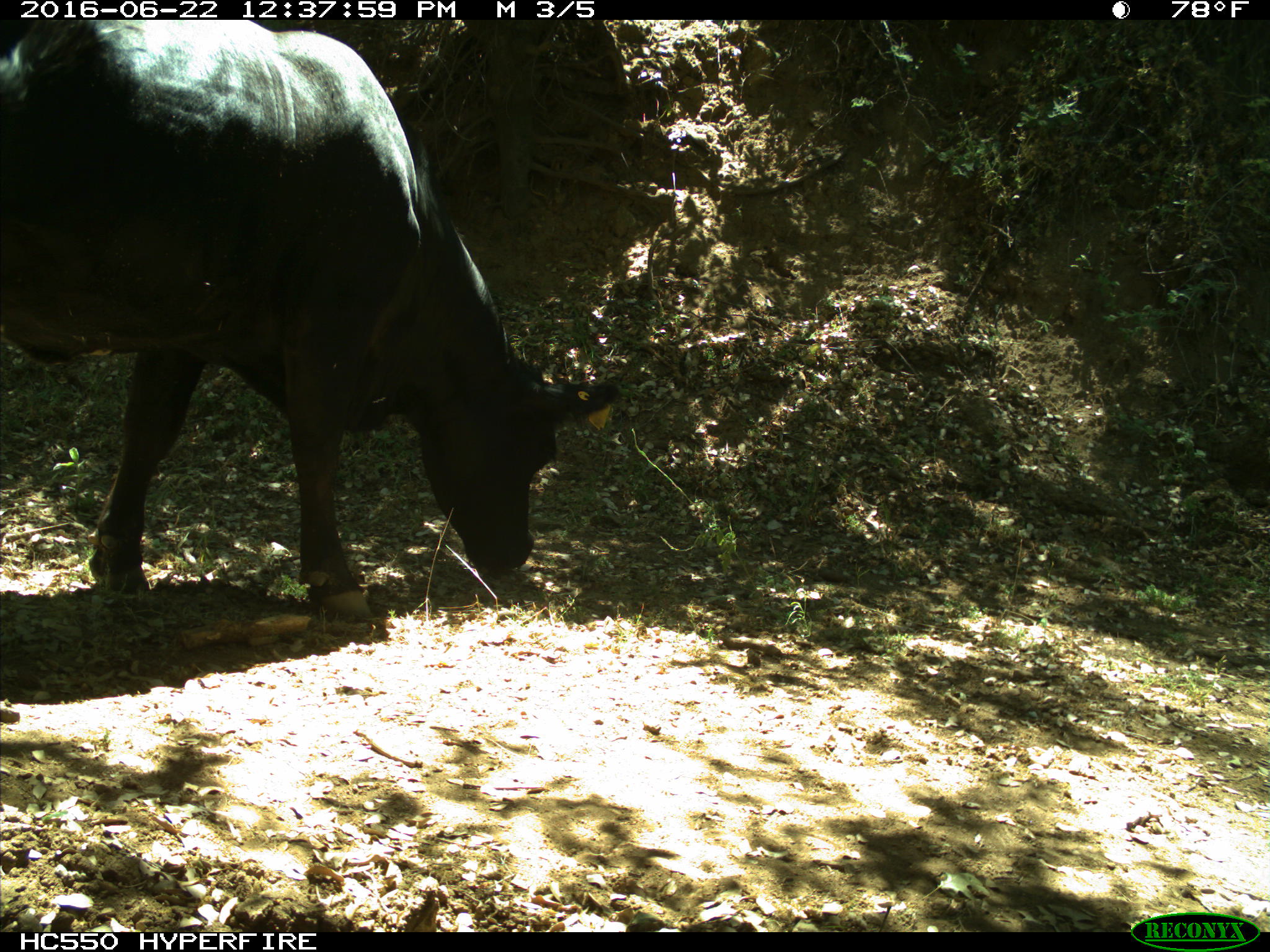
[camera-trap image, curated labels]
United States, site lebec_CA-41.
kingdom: Animalia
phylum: Chordata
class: Mammalia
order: Artiodactyla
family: Bovidae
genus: Bos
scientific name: Bos taurus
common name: domestic cow